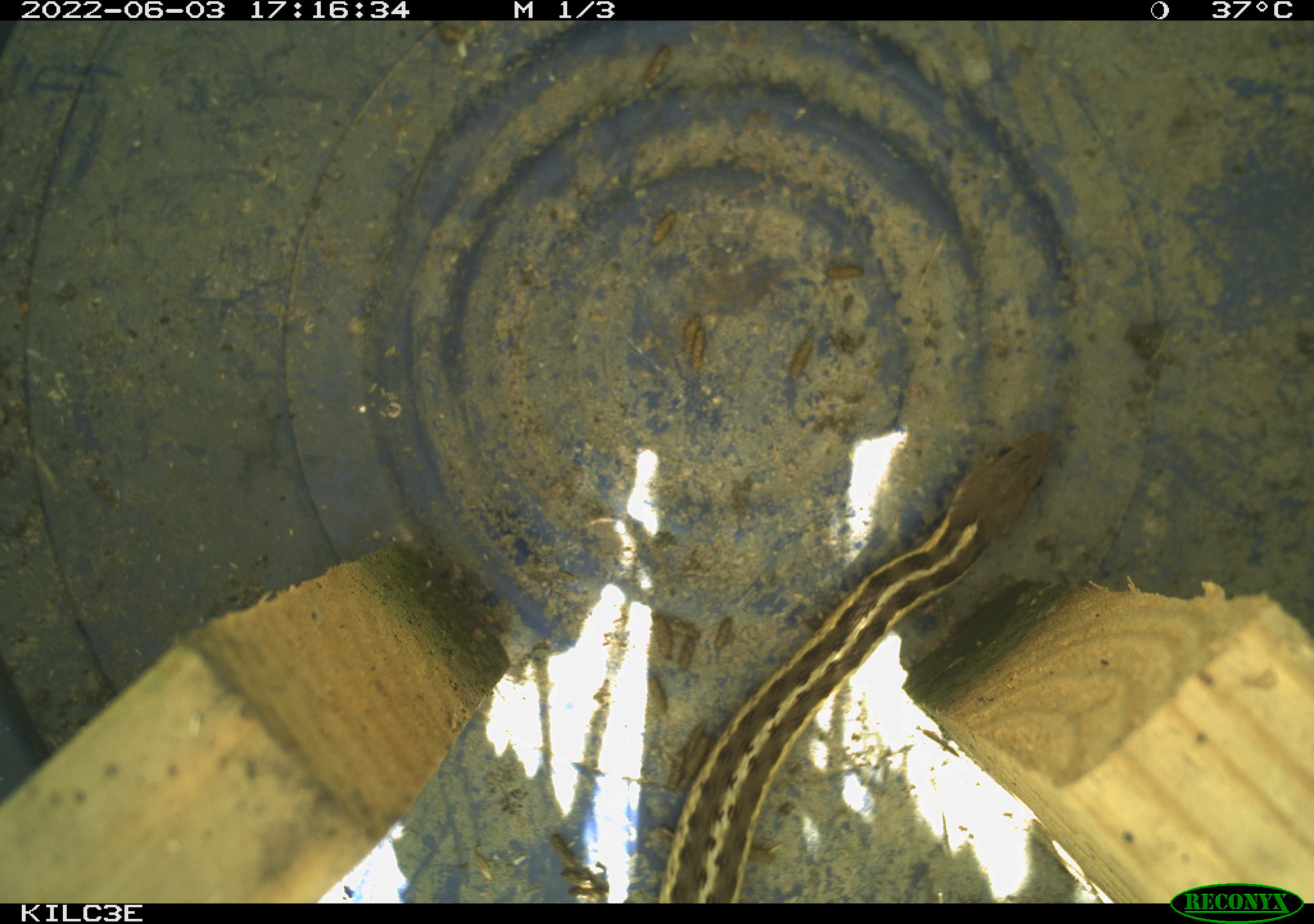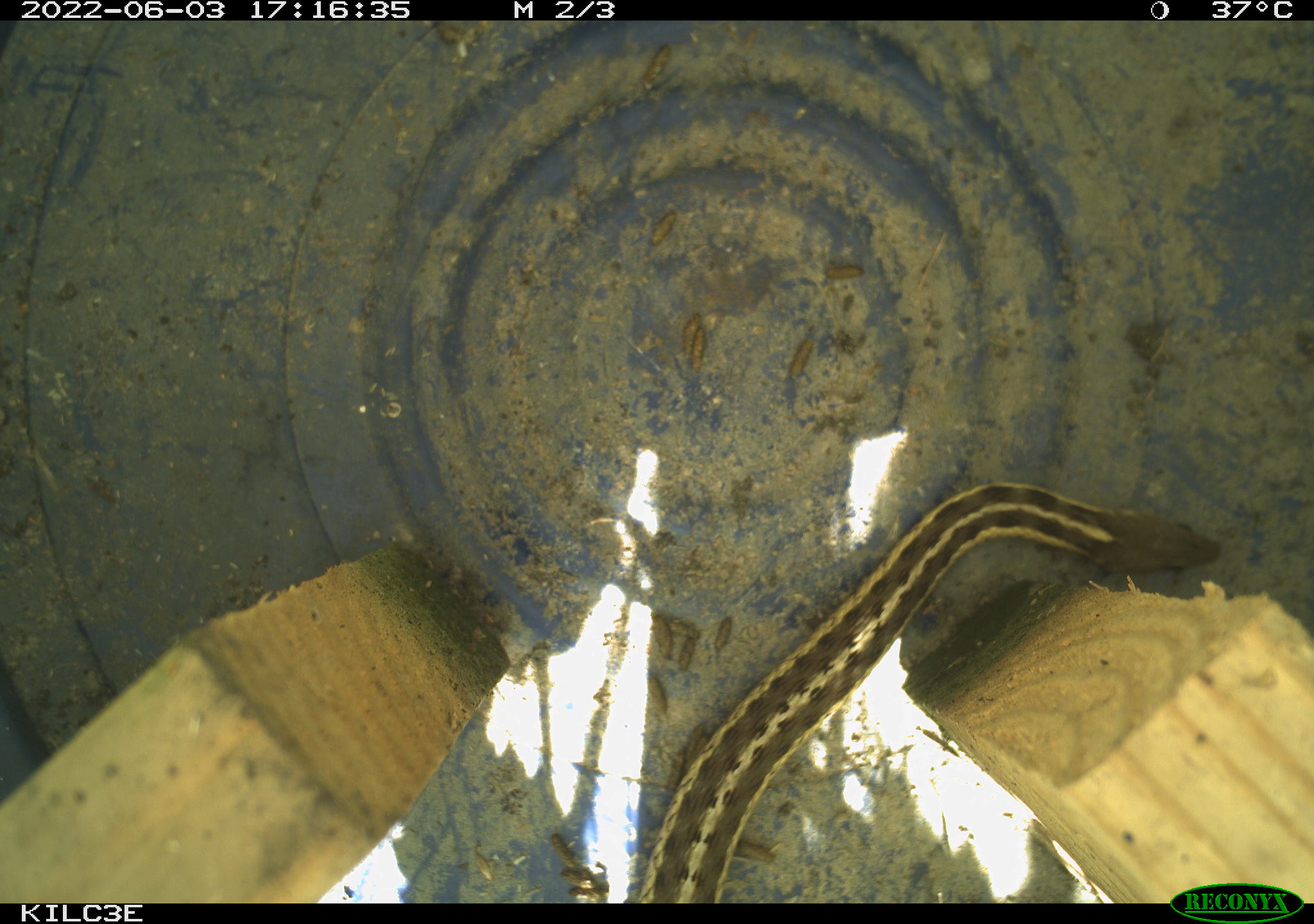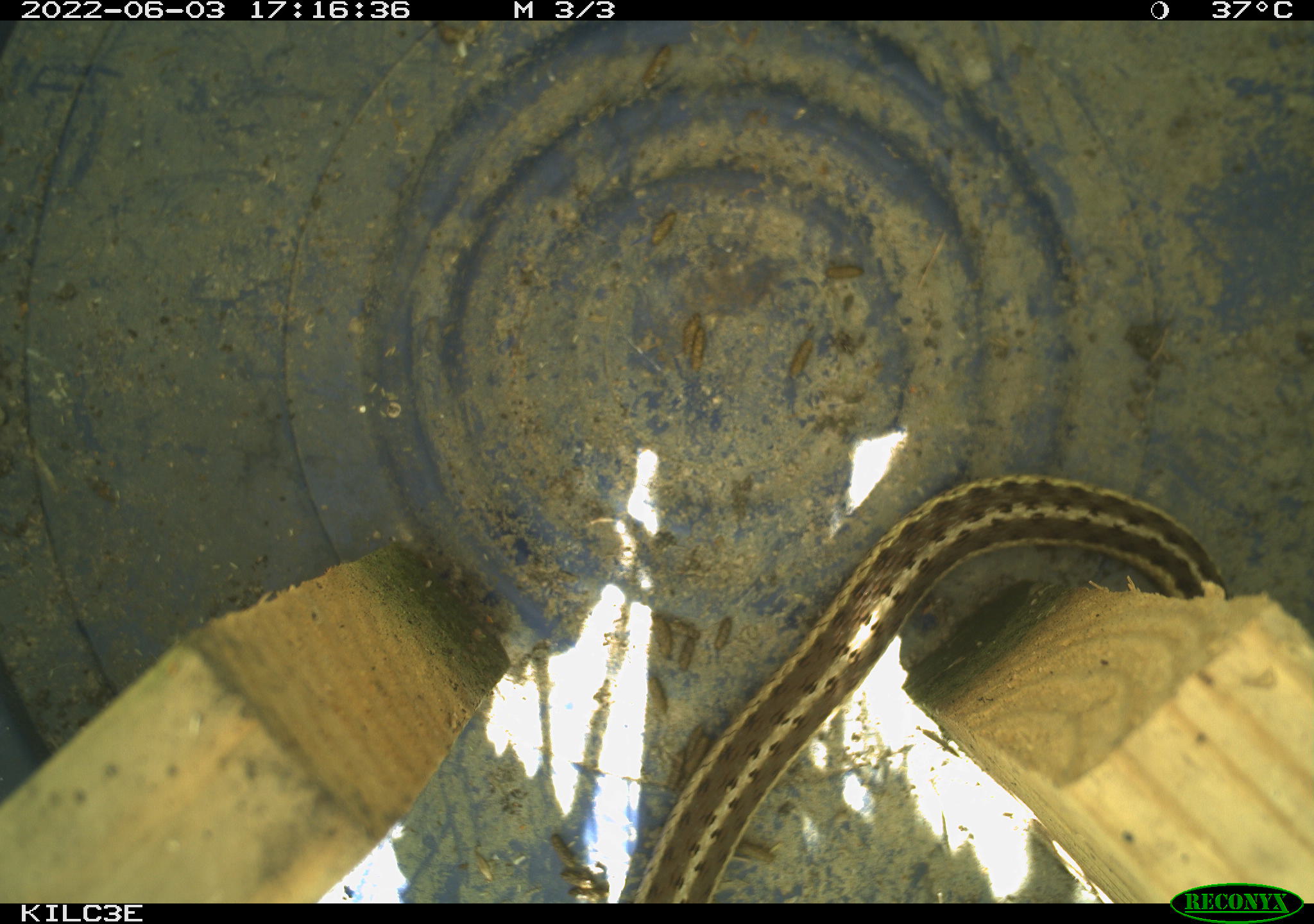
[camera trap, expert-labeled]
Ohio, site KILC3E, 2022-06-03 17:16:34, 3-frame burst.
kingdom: Animalia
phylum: Chordata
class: Reptilia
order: Squamata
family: Colubridae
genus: Thamnophis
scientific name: Thamnophis sirtalis sirtalis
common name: eastern gartersnake